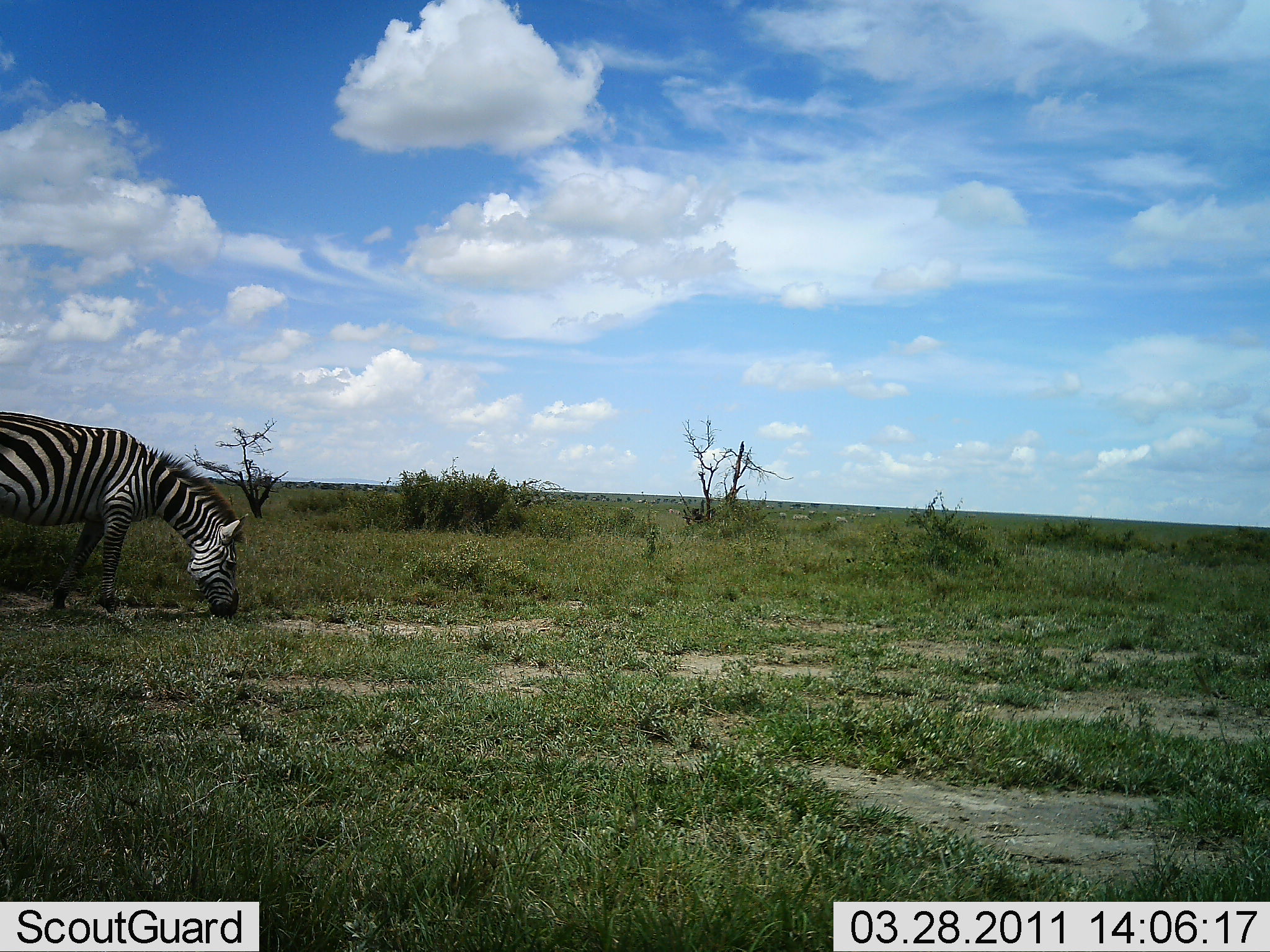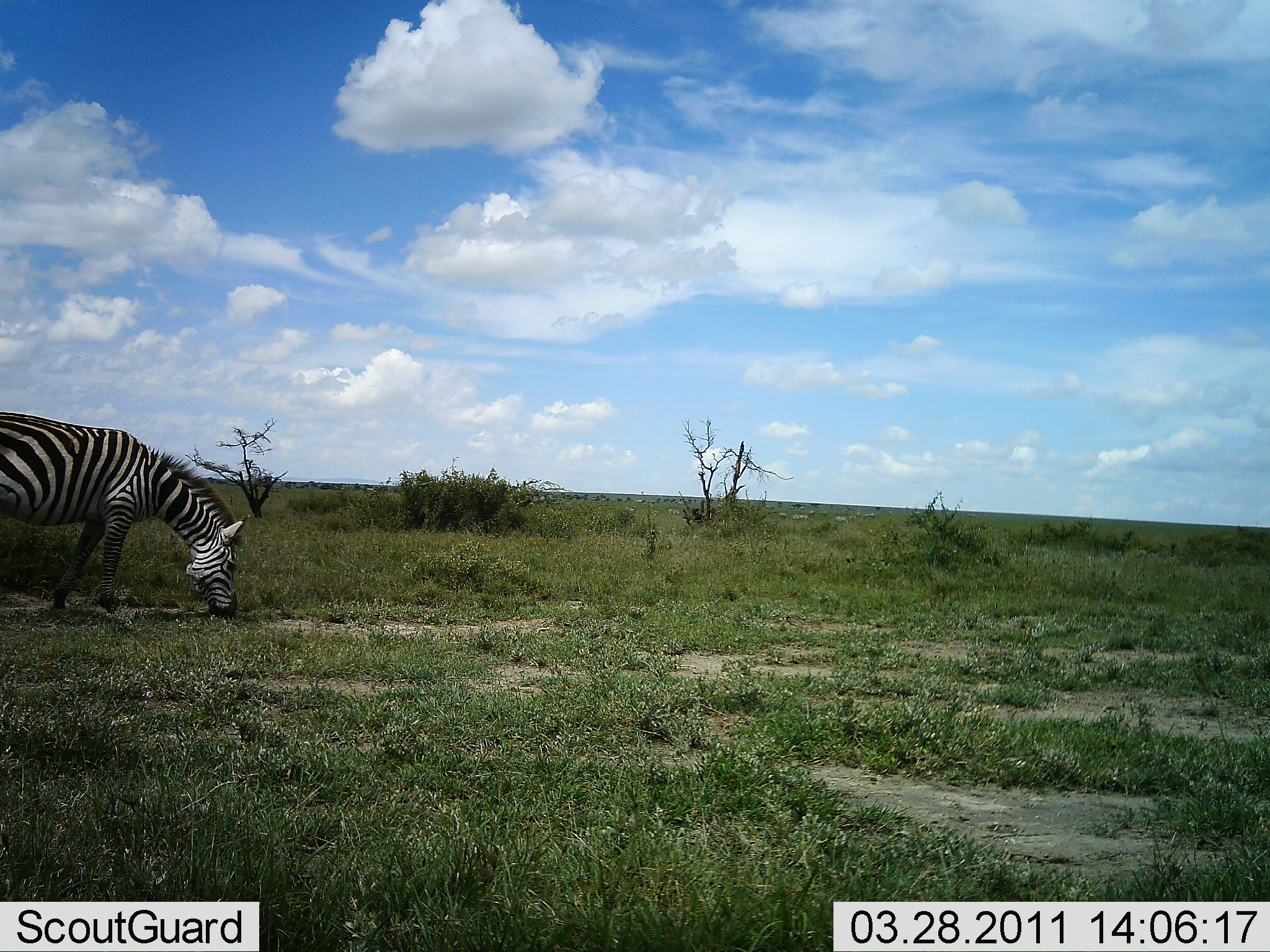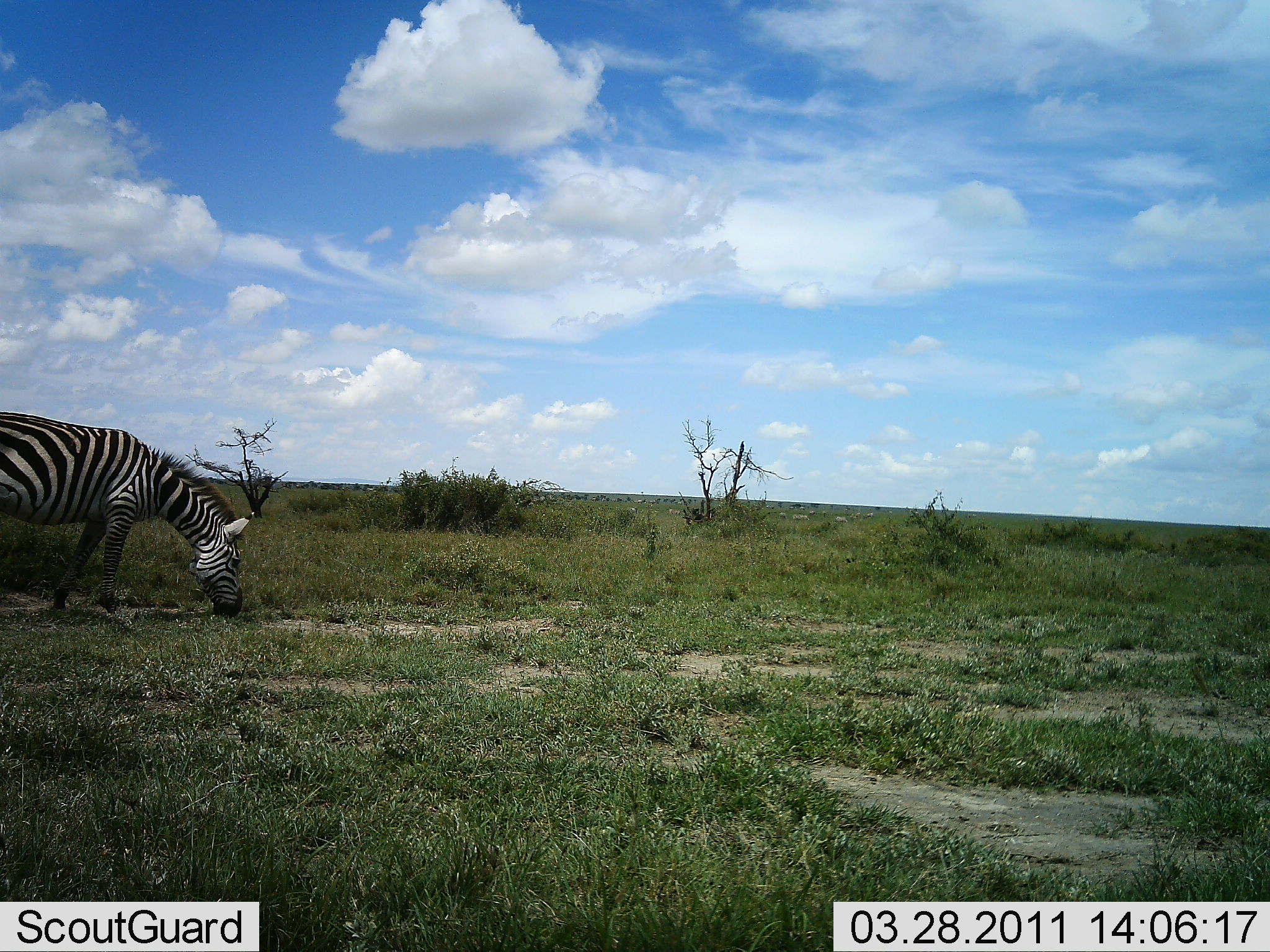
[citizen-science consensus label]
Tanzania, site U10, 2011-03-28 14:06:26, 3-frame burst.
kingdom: Animalia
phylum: Chordata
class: Mammalia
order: Perissodactyla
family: Equidae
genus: Equus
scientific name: Equus quagga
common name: plains zebra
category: zebra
Zebra (plains zebra) (Equus quagga), count 1. Behavior (volunteer vote fractions): standing 31%, resting 0%, moving 0%, interacting 0%. Young present (vote fraction): 0%. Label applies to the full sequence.